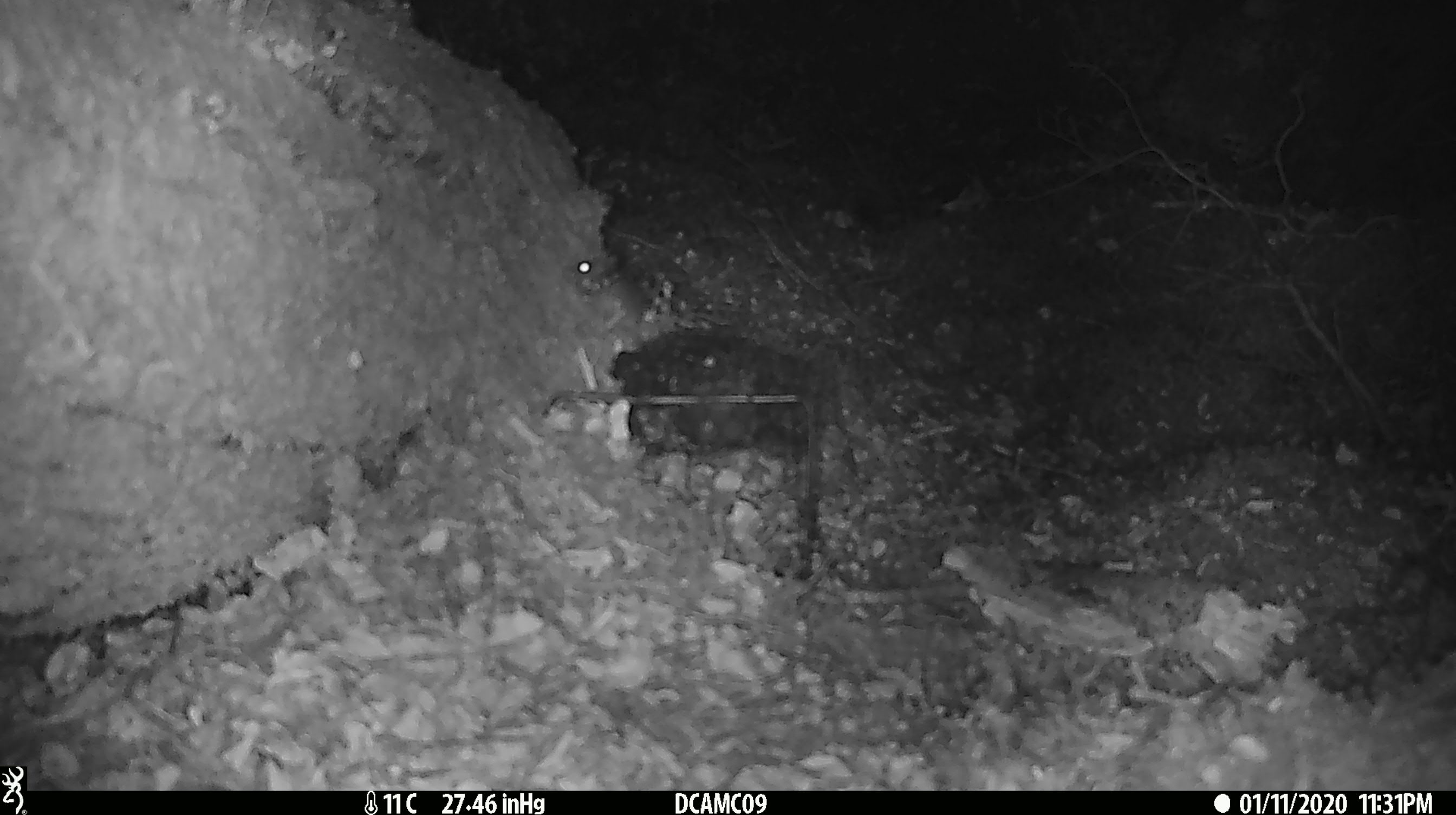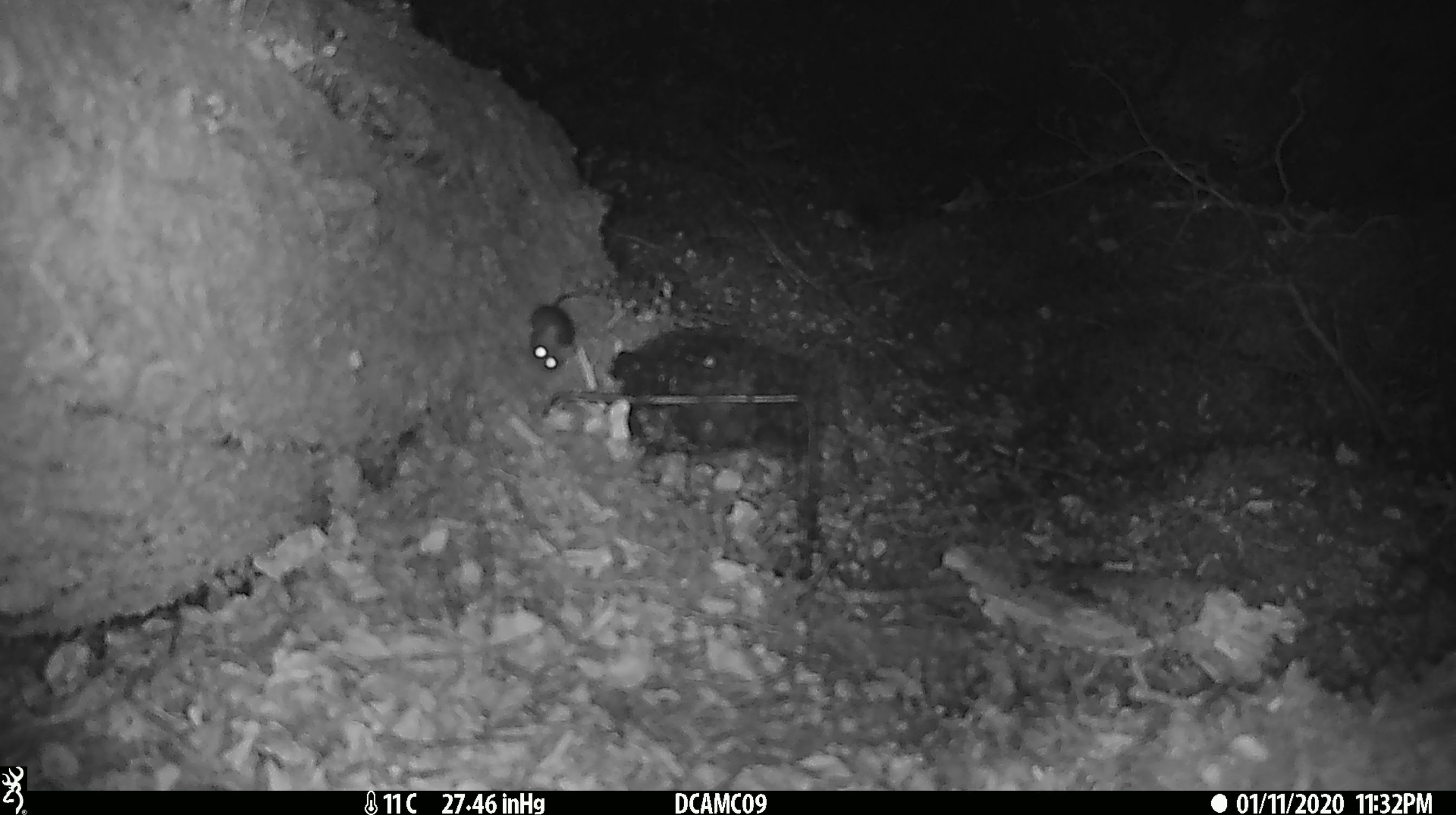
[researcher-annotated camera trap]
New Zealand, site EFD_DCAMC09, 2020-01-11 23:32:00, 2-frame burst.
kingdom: Animalia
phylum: Chordata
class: Mammalia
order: Rodentia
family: Muridae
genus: Mus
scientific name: Mus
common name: mouse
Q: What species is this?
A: Mouse (Mus).